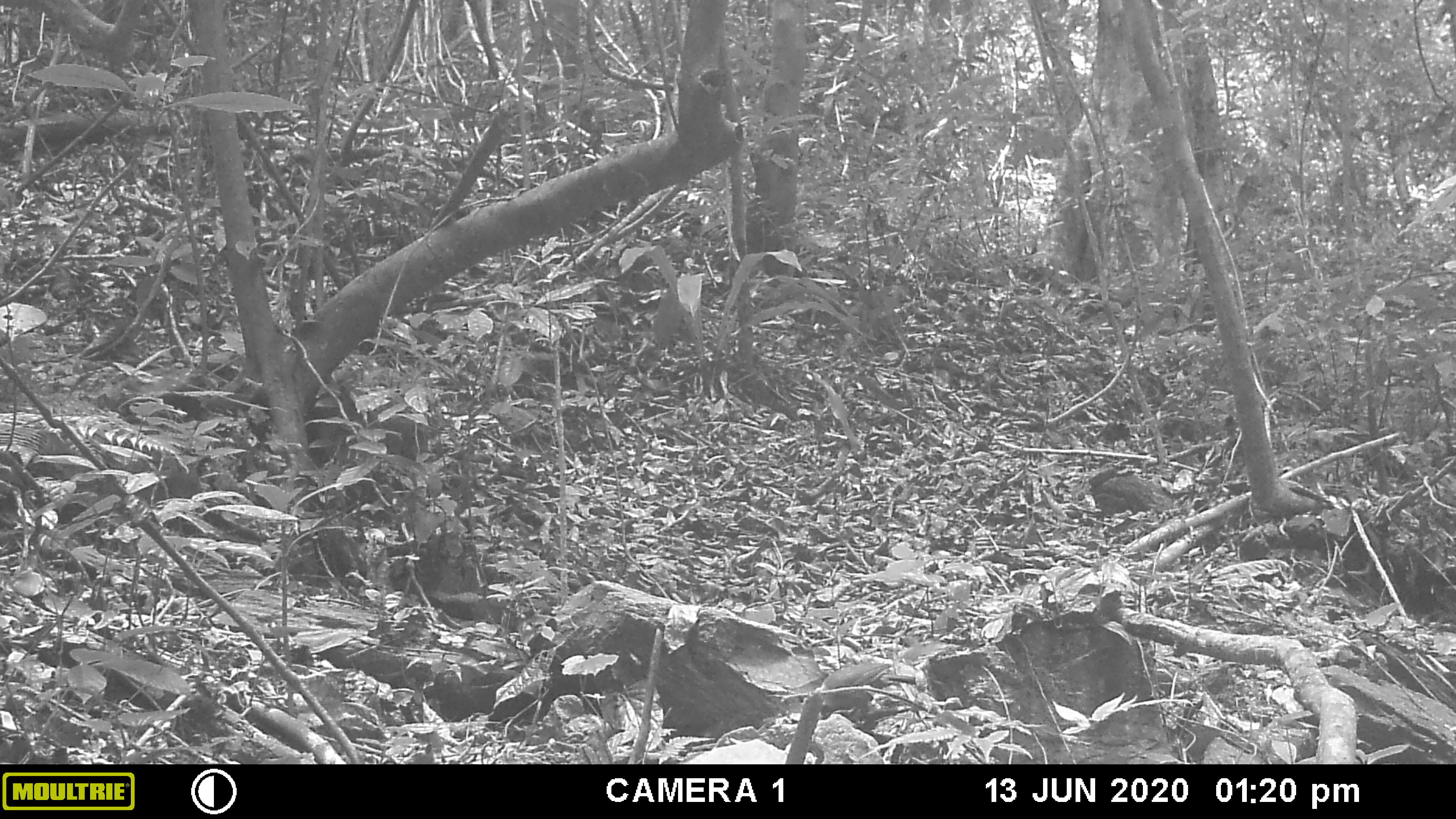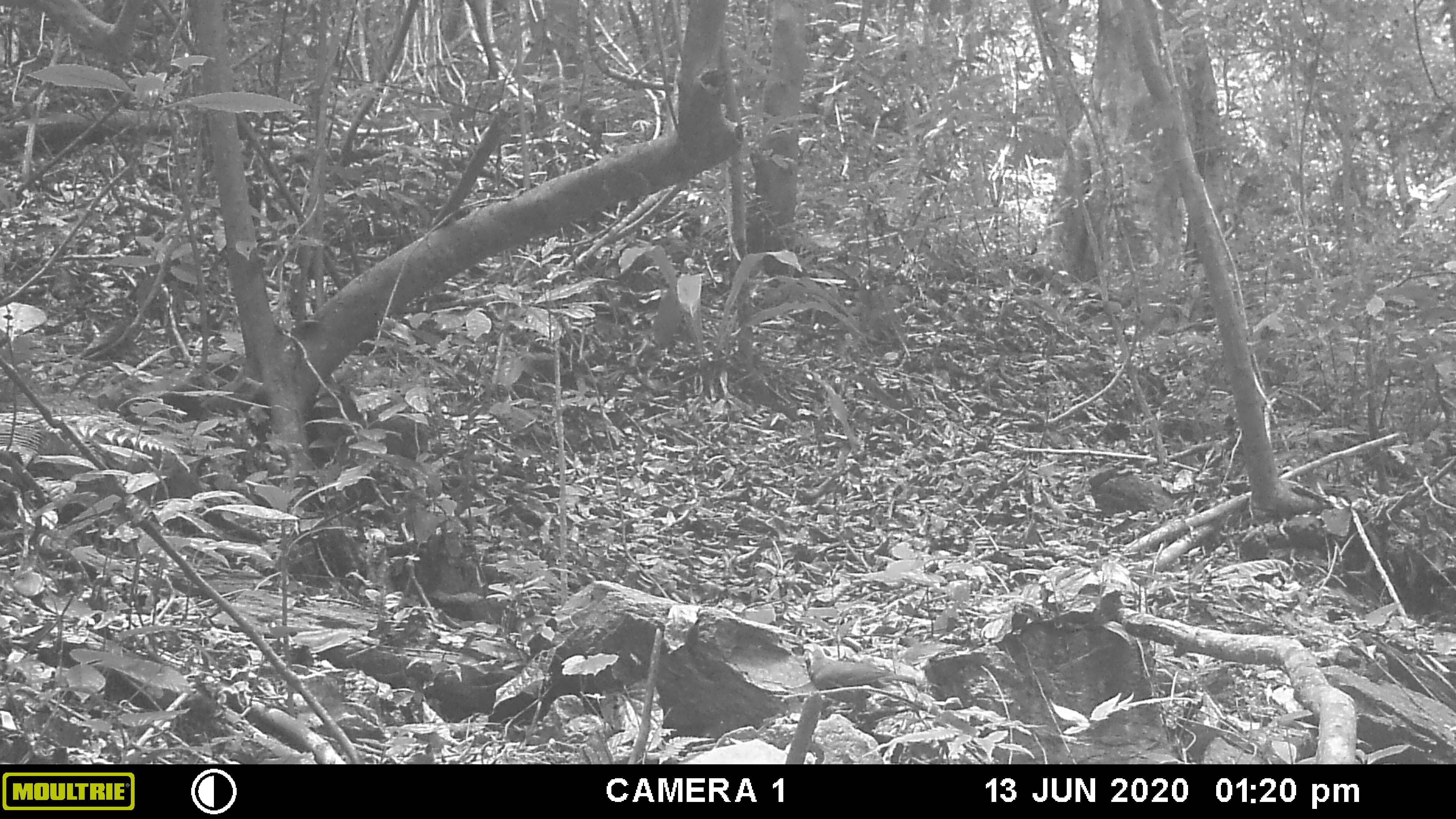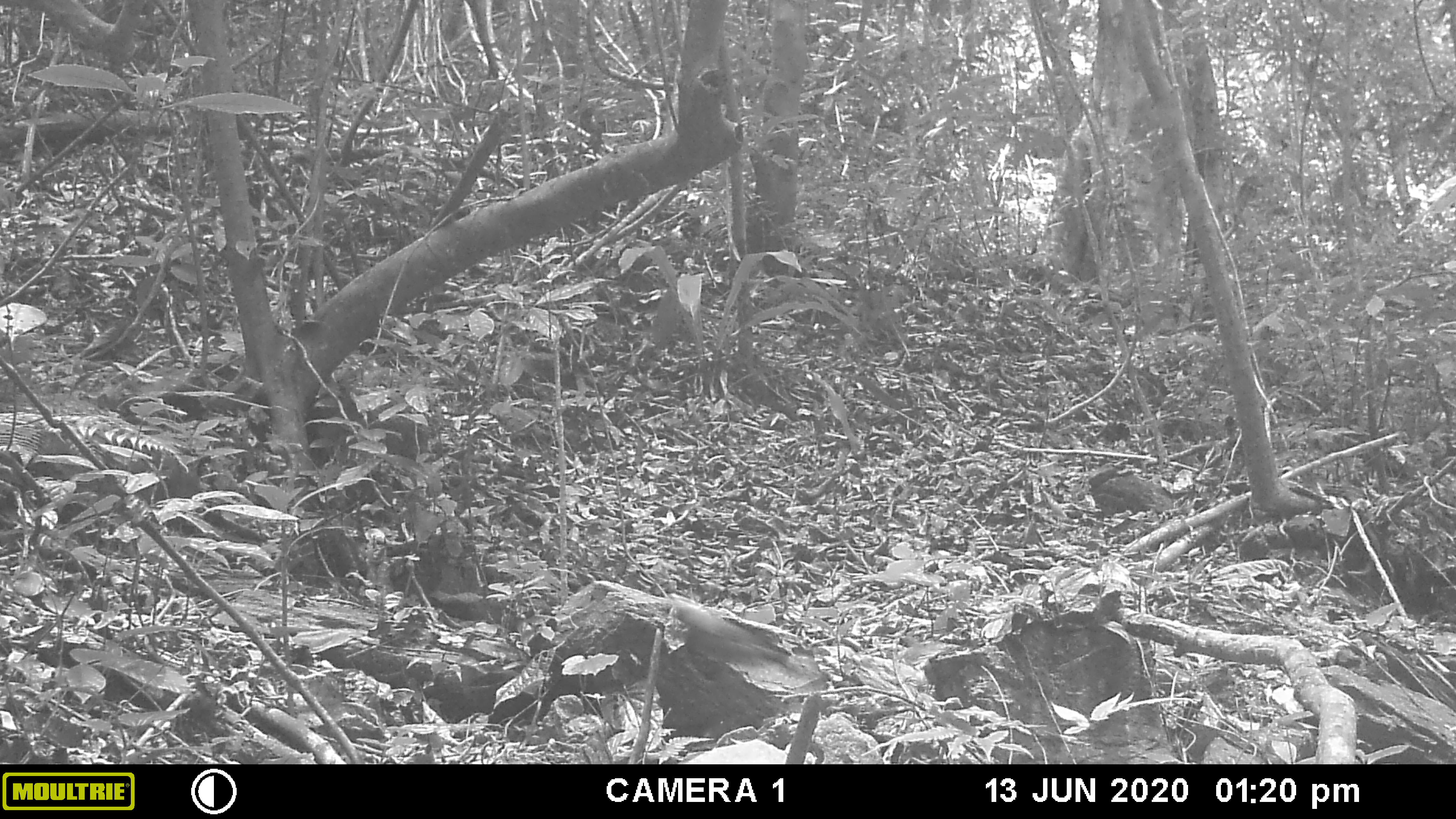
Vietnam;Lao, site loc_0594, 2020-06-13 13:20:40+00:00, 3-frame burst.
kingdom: Animalia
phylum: Chordata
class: Aves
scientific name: Aves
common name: bird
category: unidentified bird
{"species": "unidentified bird (bird) (Aves)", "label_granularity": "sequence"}